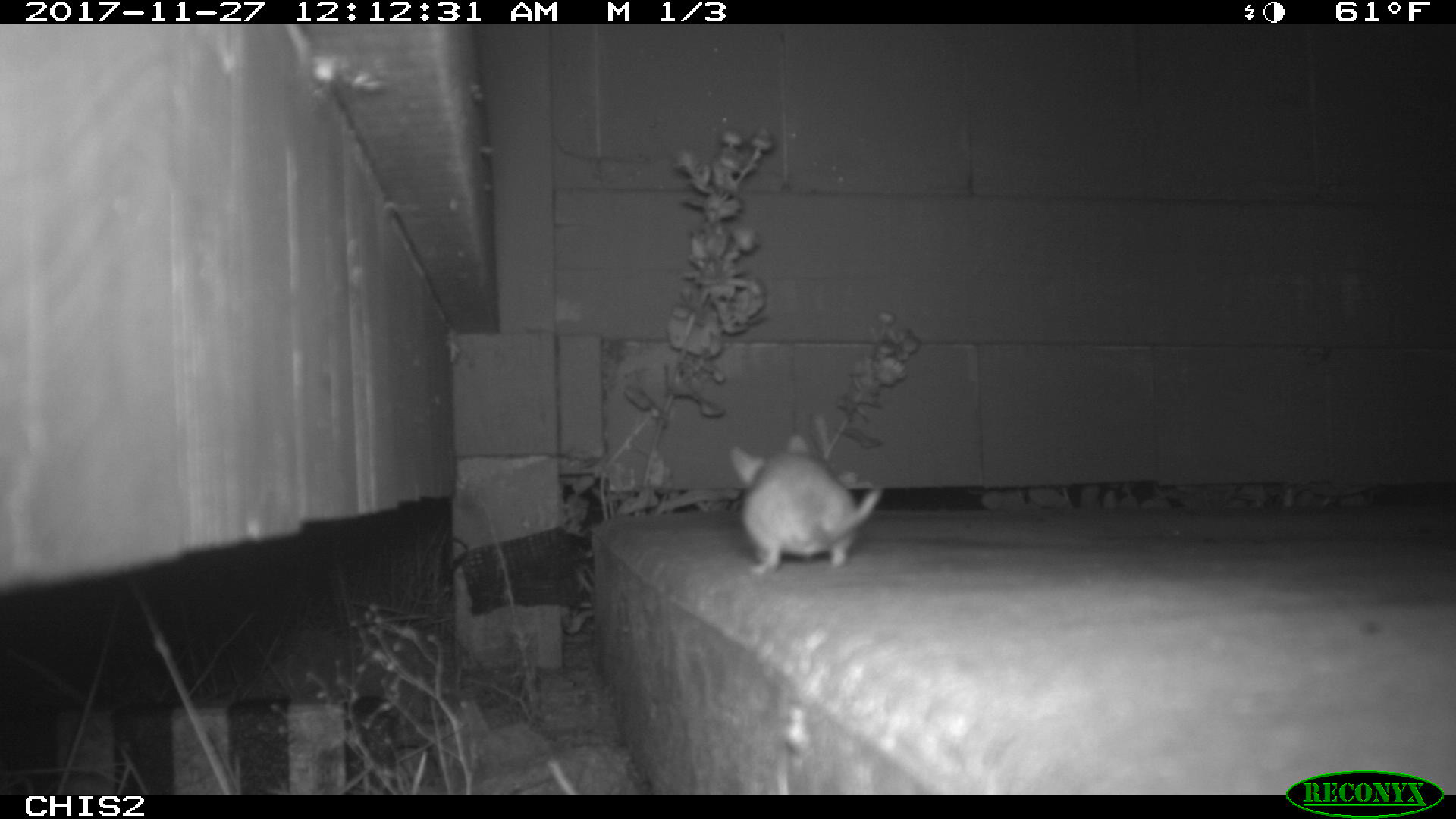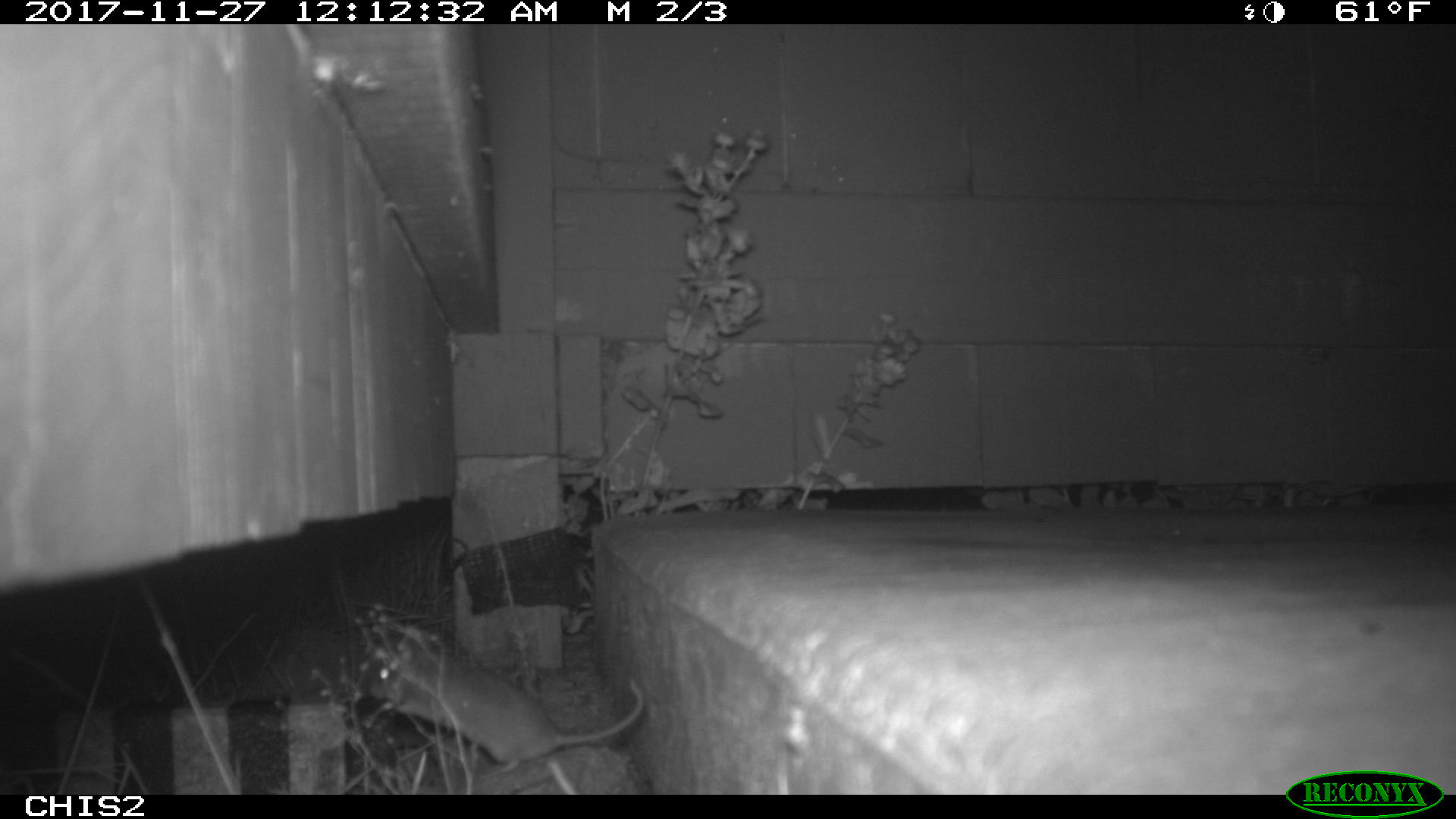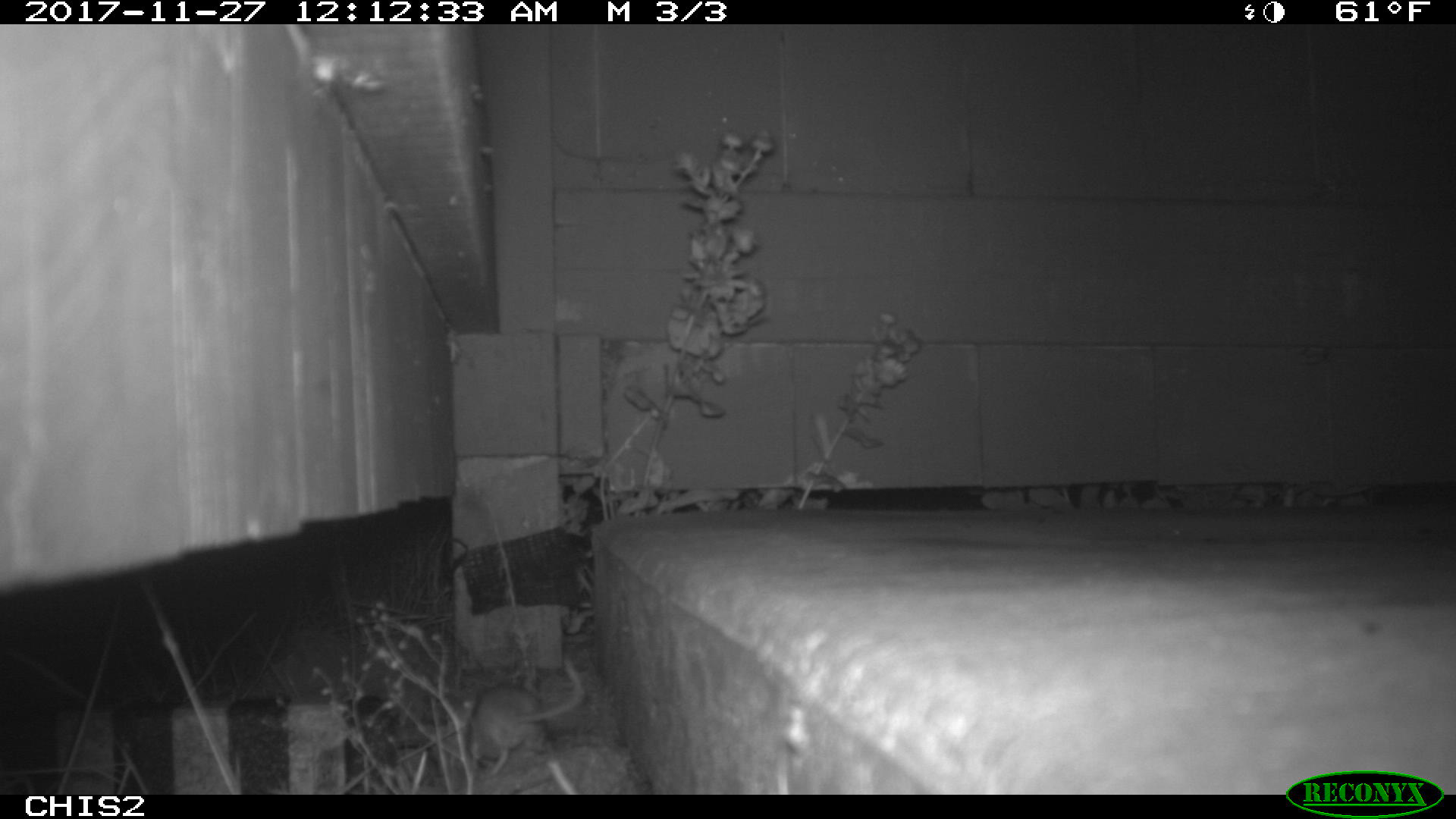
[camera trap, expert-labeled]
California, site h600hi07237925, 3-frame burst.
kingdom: Animalia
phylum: Chordata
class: Mammalia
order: Rodentia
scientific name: Rodentia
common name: rodent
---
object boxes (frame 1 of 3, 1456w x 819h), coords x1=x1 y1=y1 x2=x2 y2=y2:
rodent: x1=730 y1=434 x2=880 y2=574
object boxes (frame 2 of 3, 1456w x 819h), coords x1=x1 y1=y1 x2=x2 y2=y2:
rodent: x1=365 y1=649 x2=642 y2=777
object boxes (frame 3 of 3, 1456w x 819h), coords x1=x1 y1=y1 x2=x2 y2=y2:
rodent: x1=467 y1=657 x2=584 y2=774